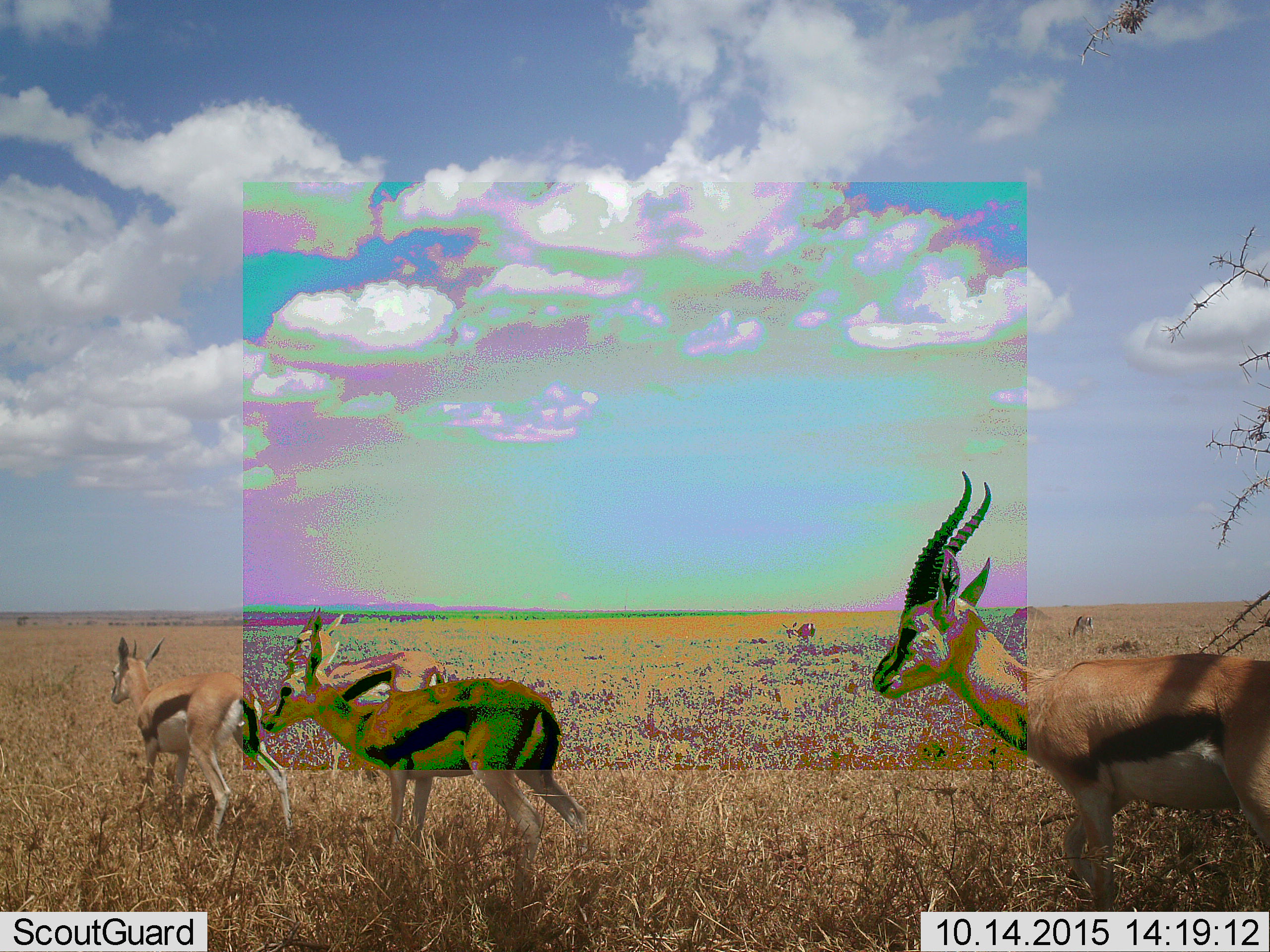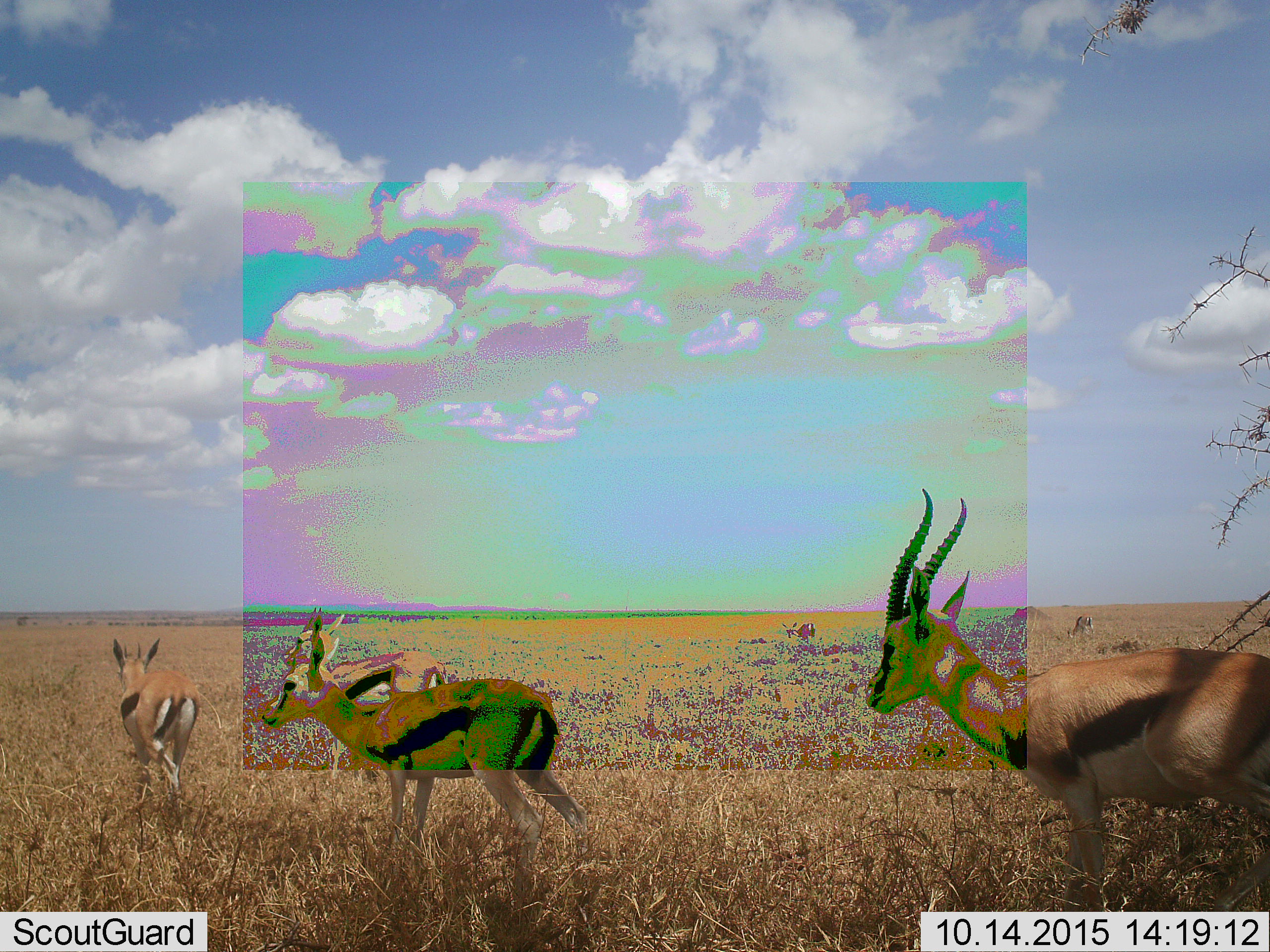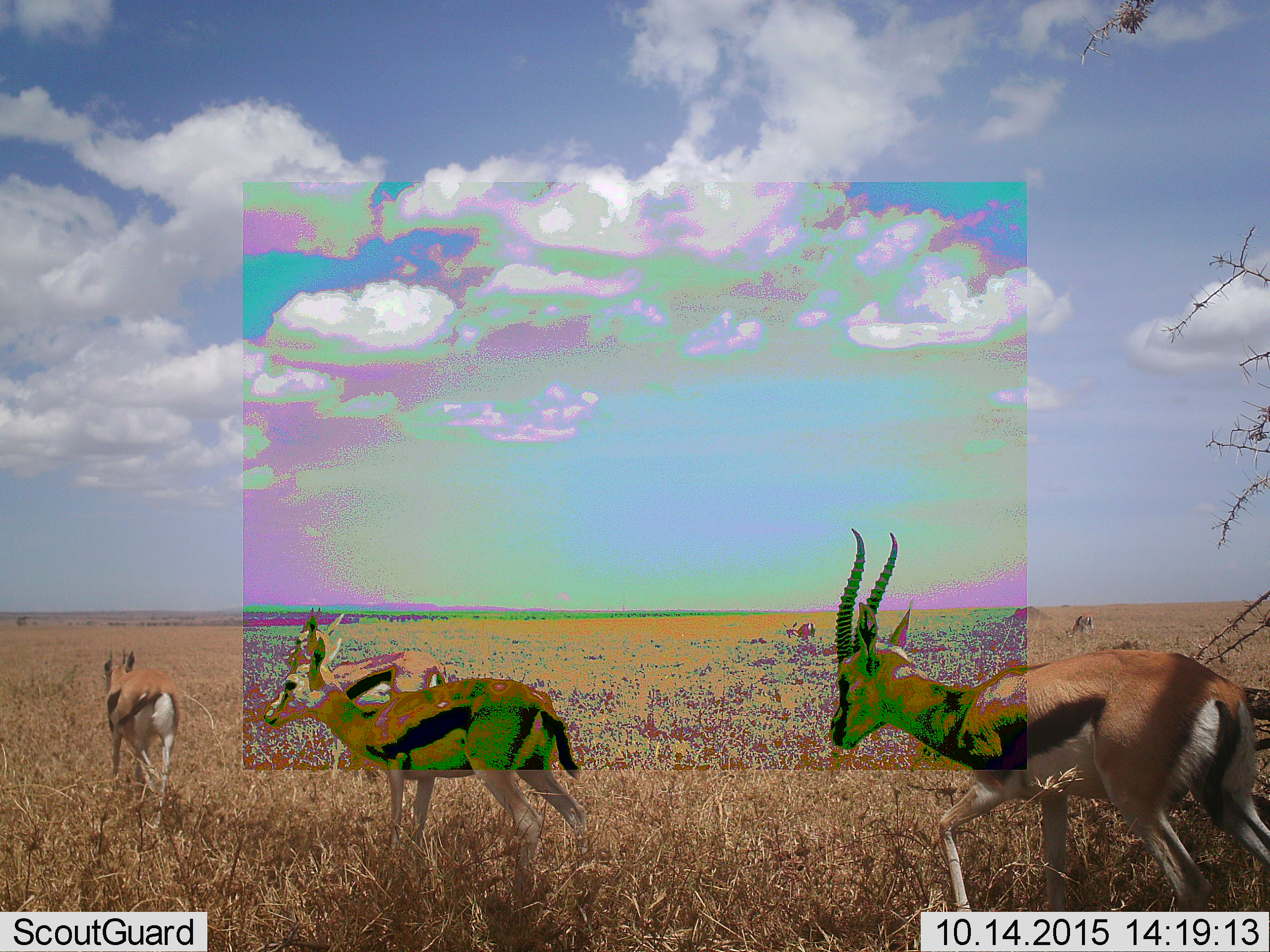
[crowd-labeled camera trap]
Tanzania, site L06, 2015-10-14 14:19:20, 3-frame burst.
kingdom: Animalia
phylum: Chordata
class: Mammalia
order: Artiodactyla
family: Bovidae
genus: Eudorcas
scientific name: Eudorcas thomsonii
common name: thomson's gazelle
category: gazellethomsons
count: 6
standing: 71%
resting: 0%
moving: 57%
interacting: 0%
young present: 0%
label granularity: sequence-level